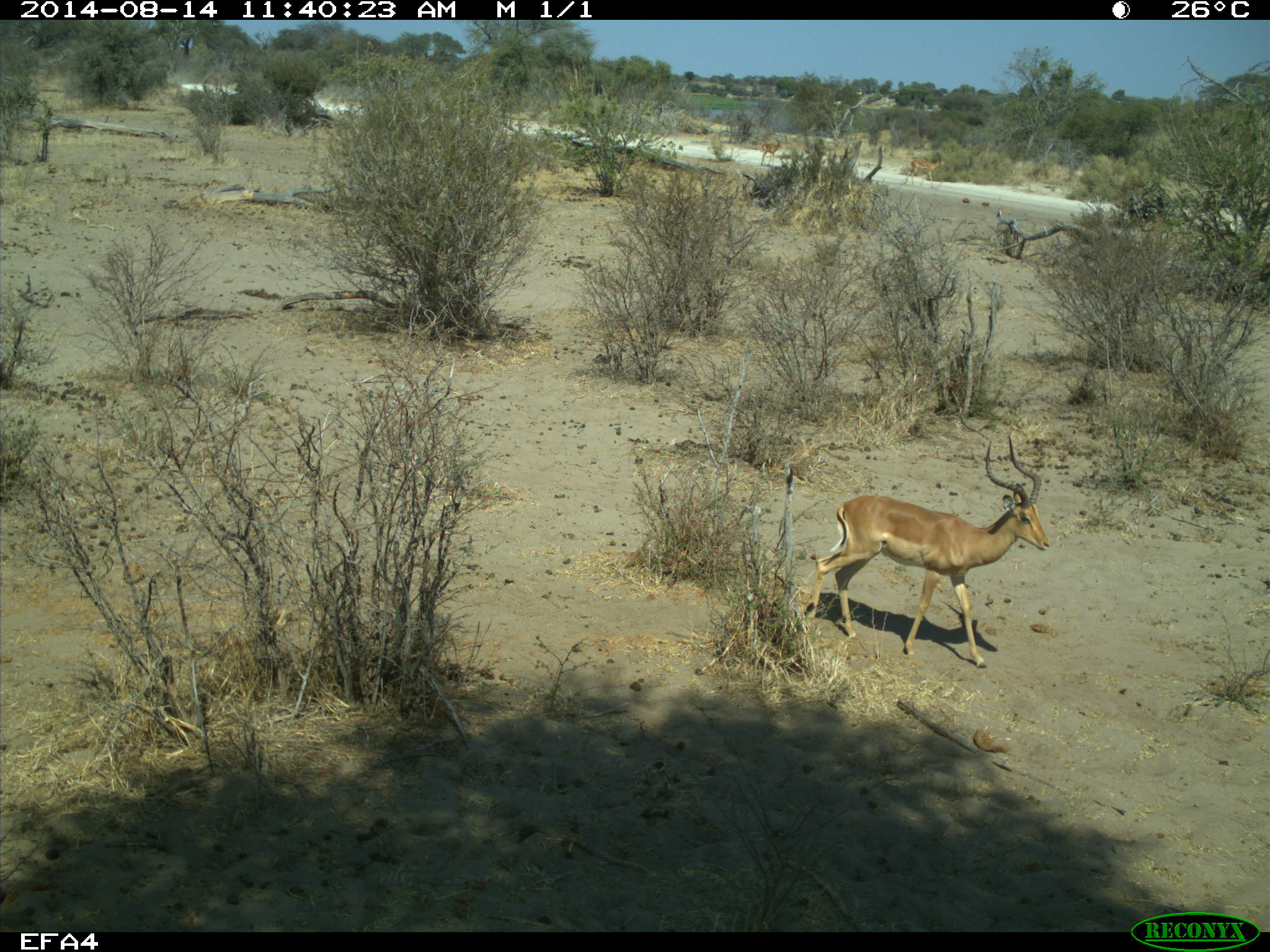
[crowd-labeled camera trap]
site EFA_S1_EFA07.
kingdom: Animalia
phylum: Chordata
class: Mammalia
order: Artiodactyla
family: Bovidae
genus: Aepyceros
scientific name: Aepyceros melampus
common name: impala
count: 1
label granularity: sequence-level